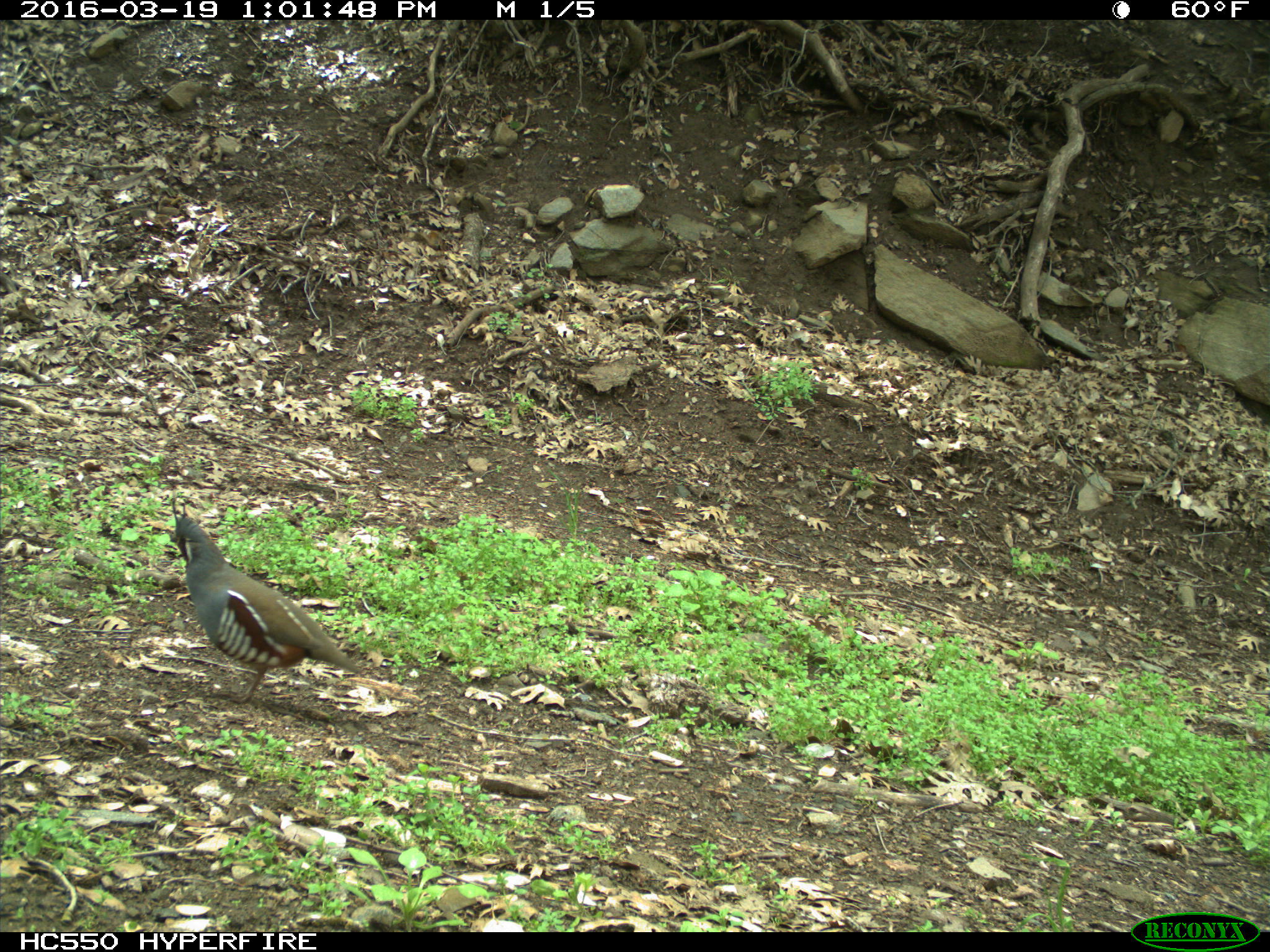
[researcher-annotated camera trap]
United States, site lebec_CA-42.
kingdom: Animalia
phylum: Chordata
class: Aves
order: Galliformes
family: Odontophoridae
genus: Callipepla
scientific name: Callipepla californica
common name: california quail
Callipepla californica (california quail).